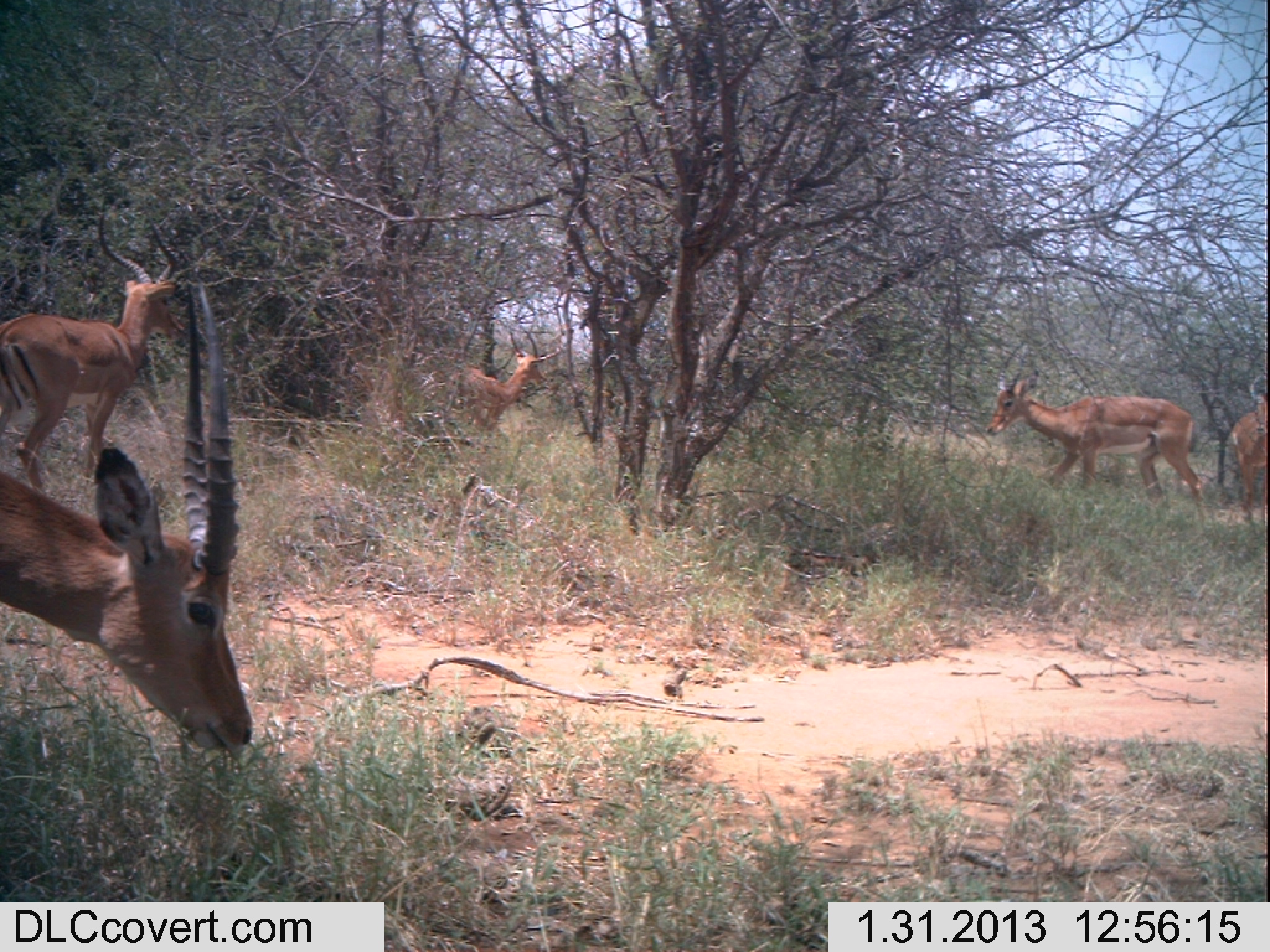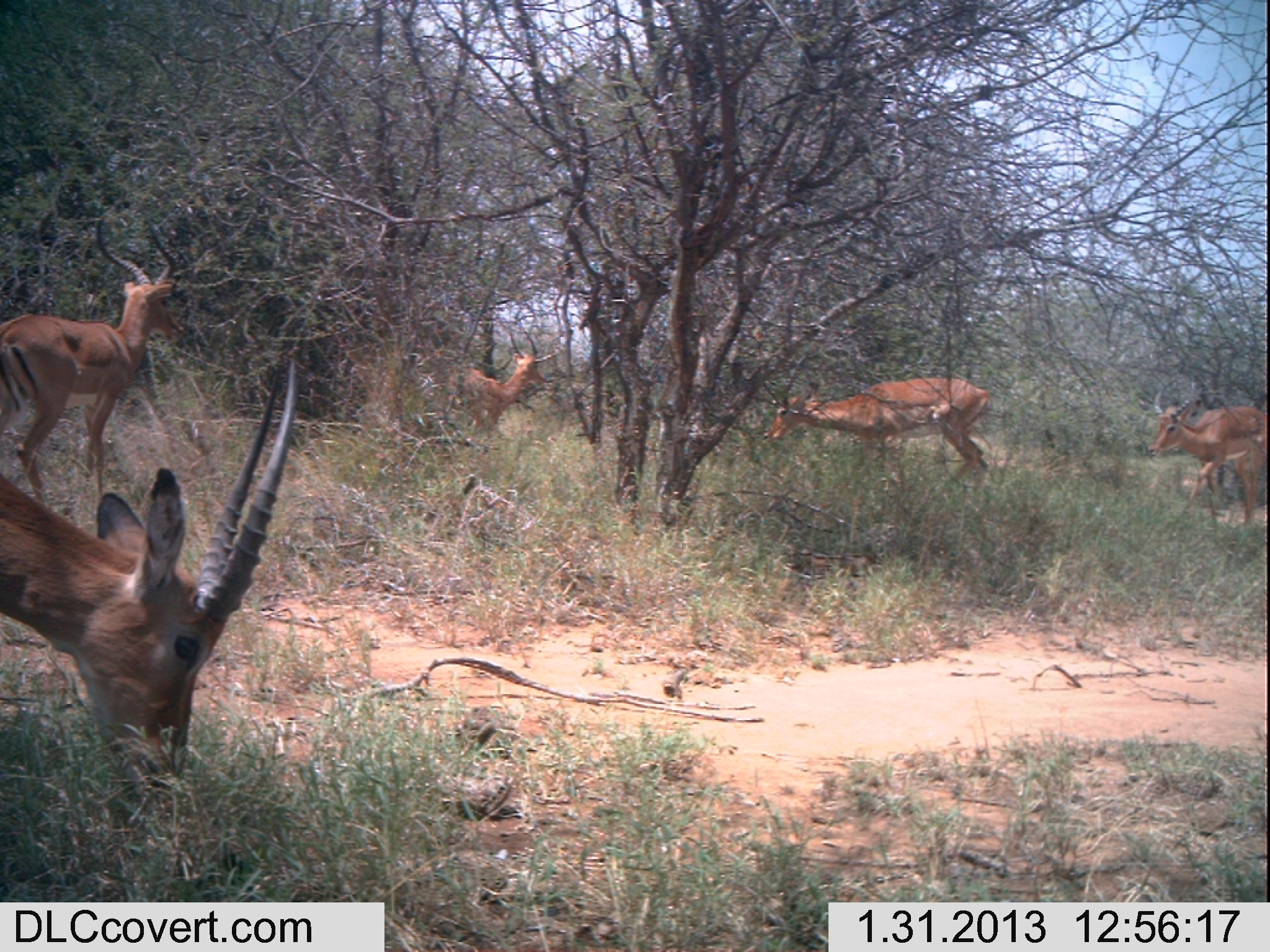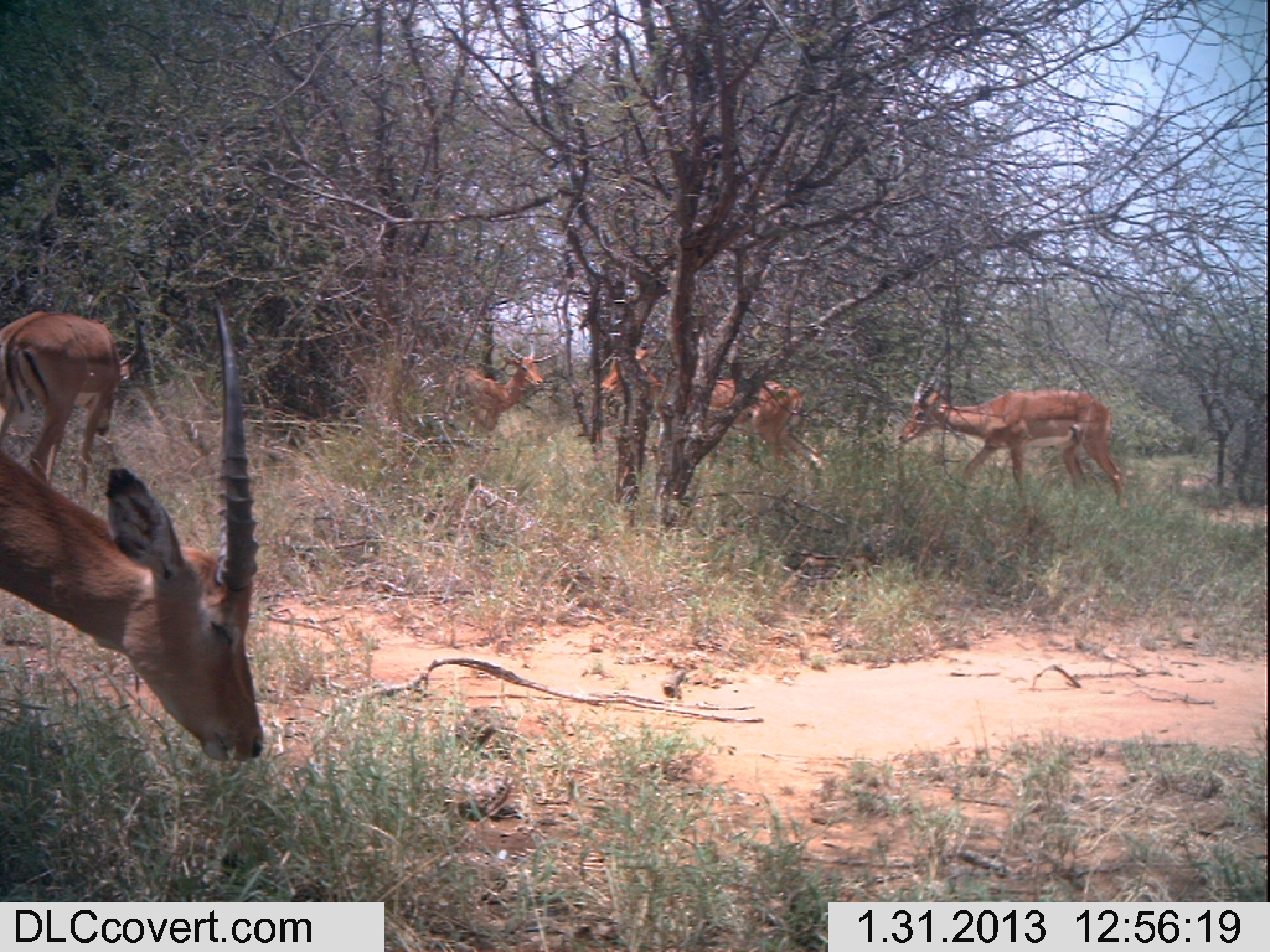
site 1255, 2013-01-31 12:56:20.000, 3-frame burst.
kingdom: Animalia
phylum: Chordata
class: Mammalia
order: Artiodactyla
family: Bovidae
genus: Aepyceros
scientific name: Aepyceros melampus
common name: impala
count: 5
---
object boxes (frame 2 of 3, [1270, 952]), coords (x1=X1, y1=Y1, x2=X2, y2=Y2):
aepyceros melampus: (x1=0, y1=350, x2=303, y2=787); (x1=1, y1=213, x2=189, y2=506); (x1=766, y1=350, x2=991, y2=480); (x1=1148, y1=372, x2=1270, y2=530); (x1=446, y1=327, x2=558, y2=439)